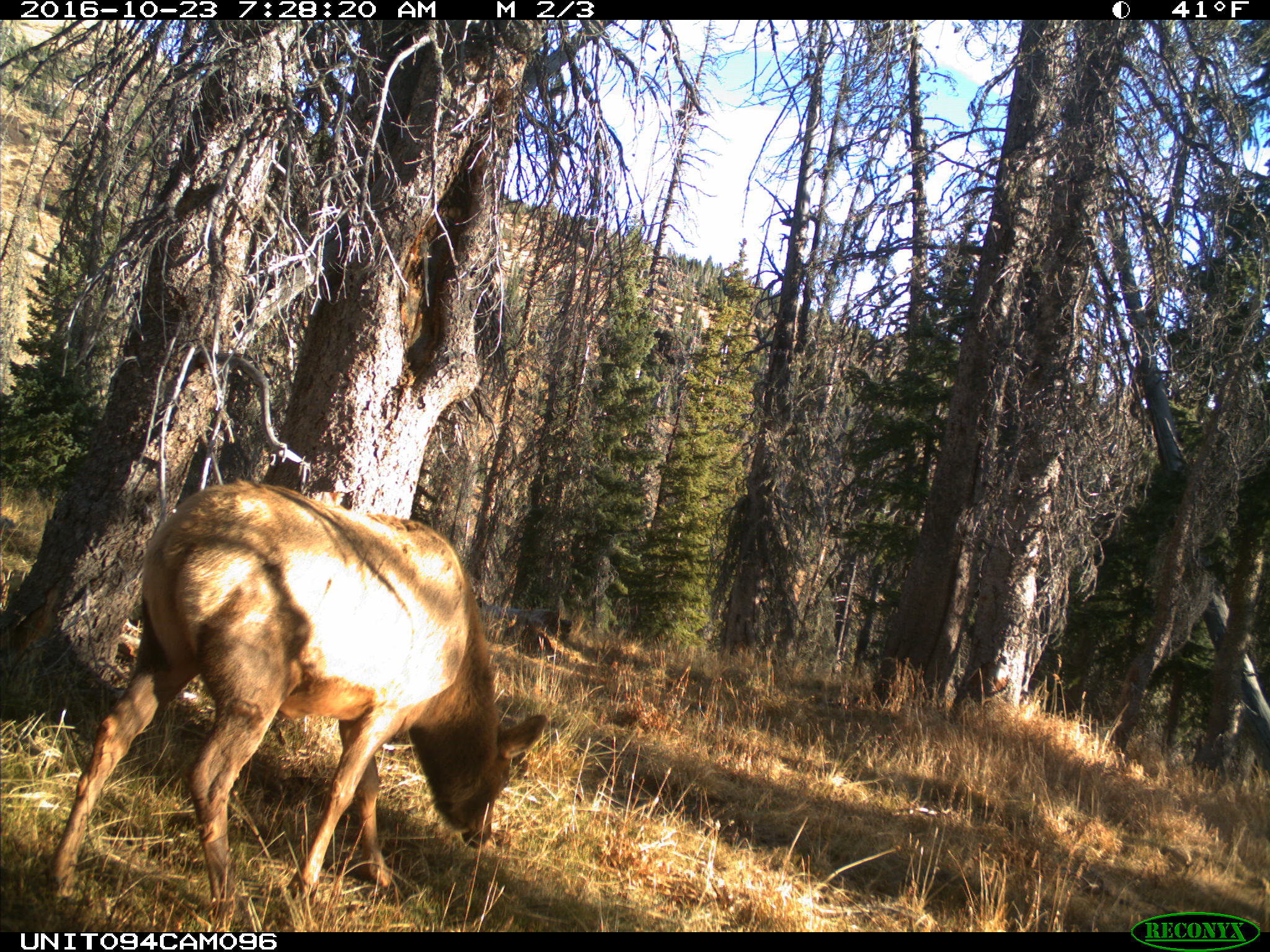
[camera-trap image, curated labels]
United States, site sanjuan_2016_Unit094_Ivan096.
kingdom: Animalia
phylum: Chordata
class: Mammalia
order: Artiodactyla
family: Cervidae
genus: Cervus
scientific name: Cervus elaphus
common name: red deer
Cervus elaphus (red deer).